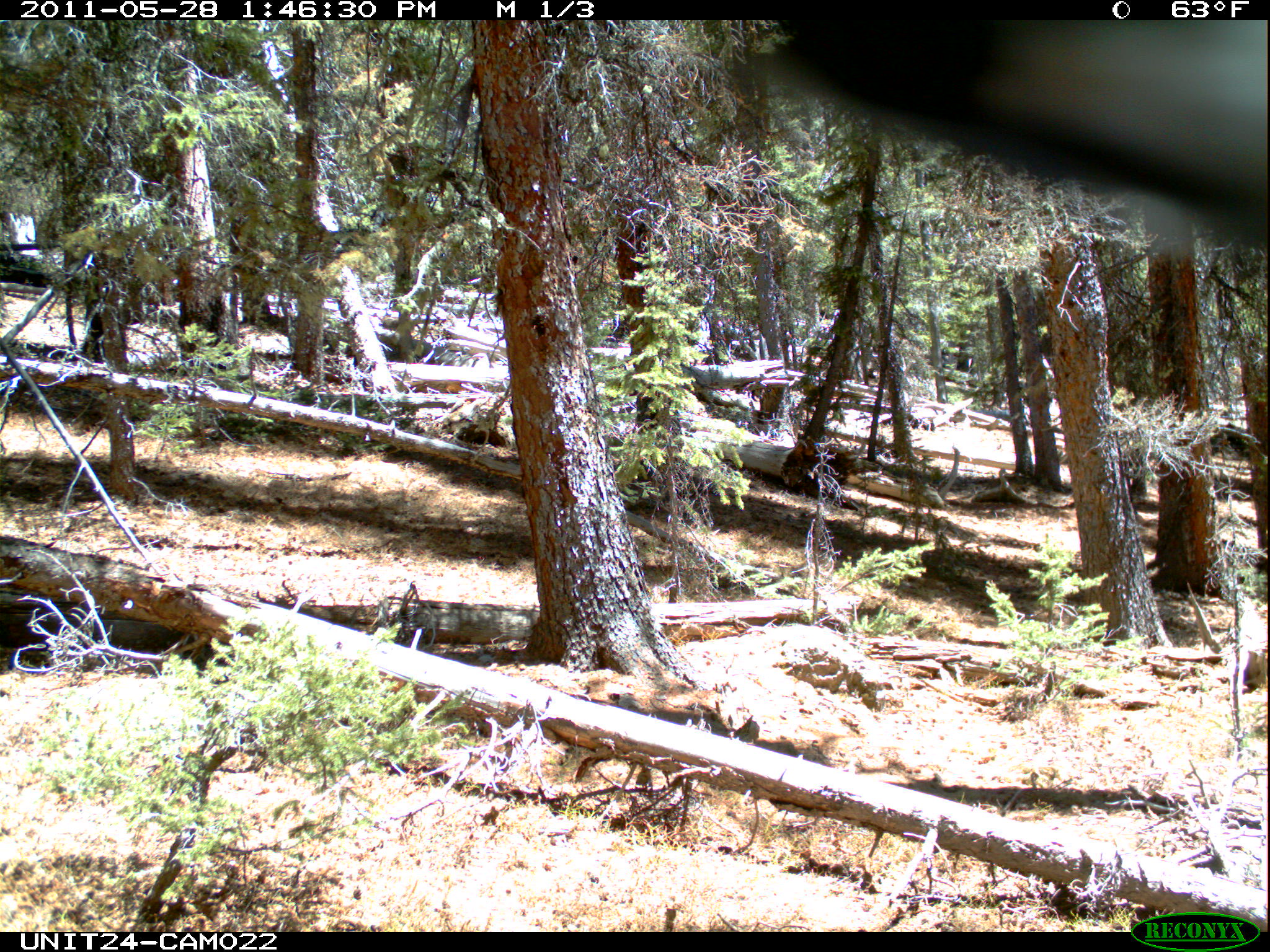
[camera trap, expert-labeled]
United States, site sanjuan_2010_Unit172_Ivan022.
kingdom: Animalia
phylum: Chordata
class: Aves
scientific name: Aves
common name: birds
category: unidentified bird